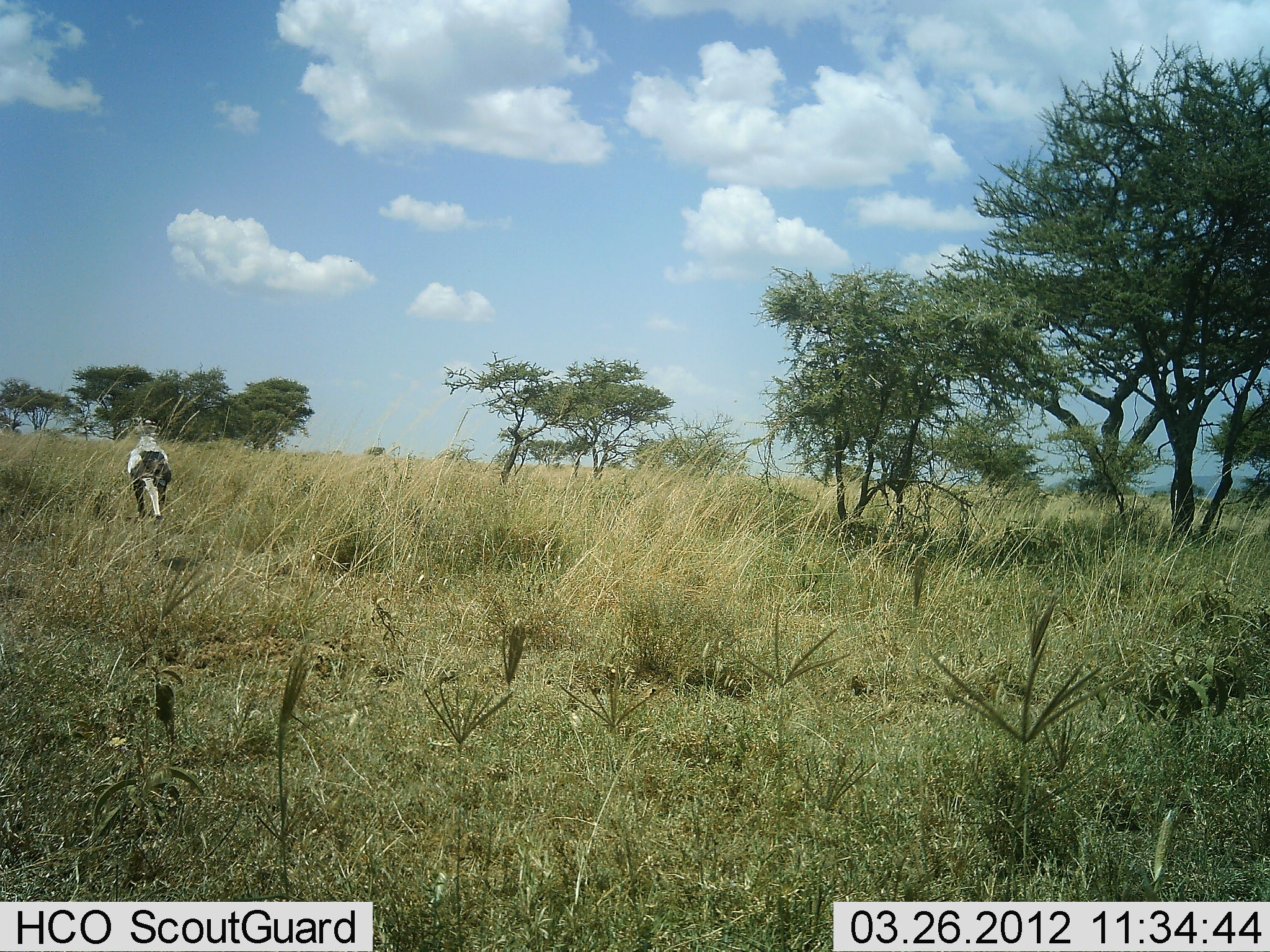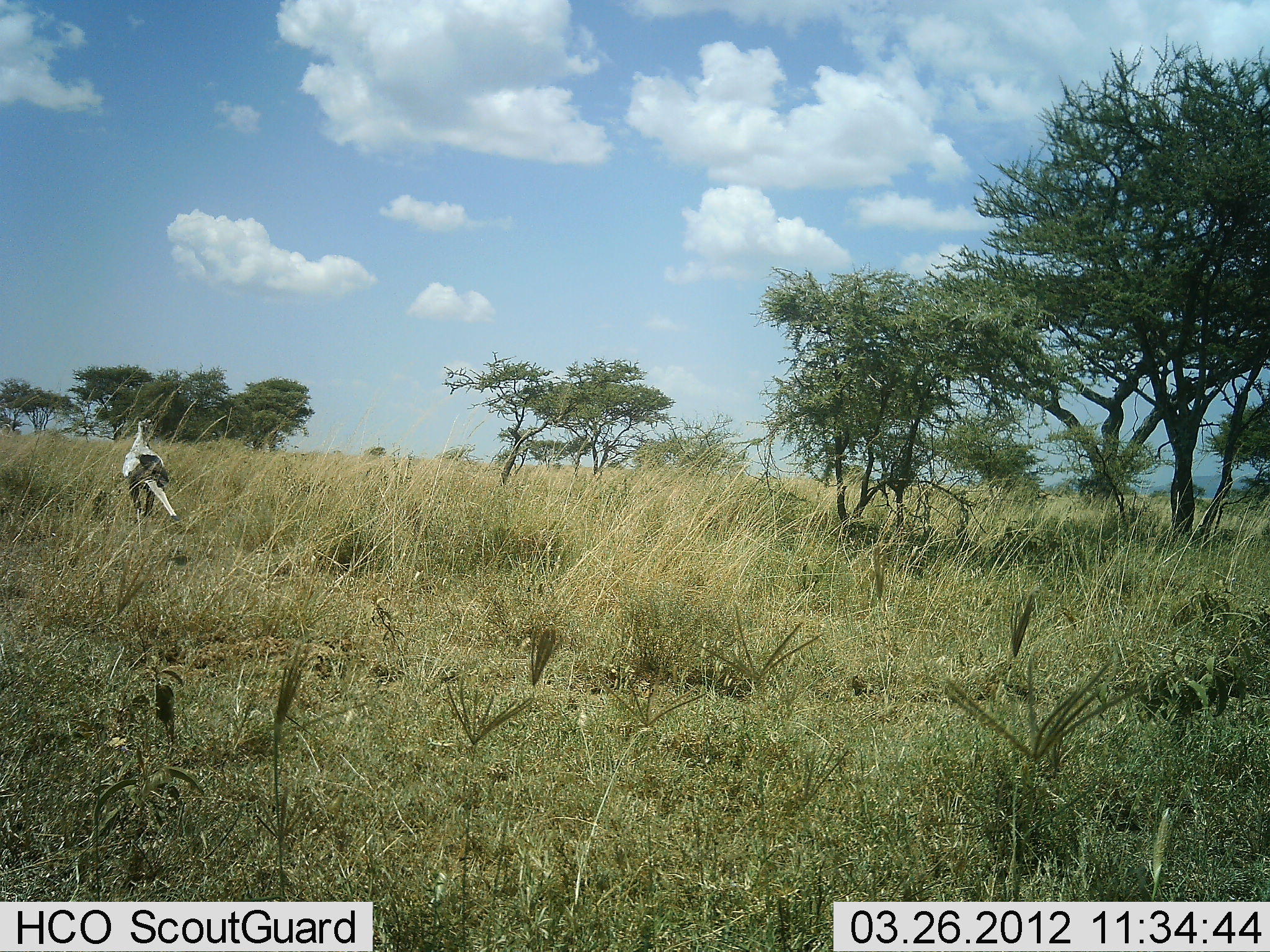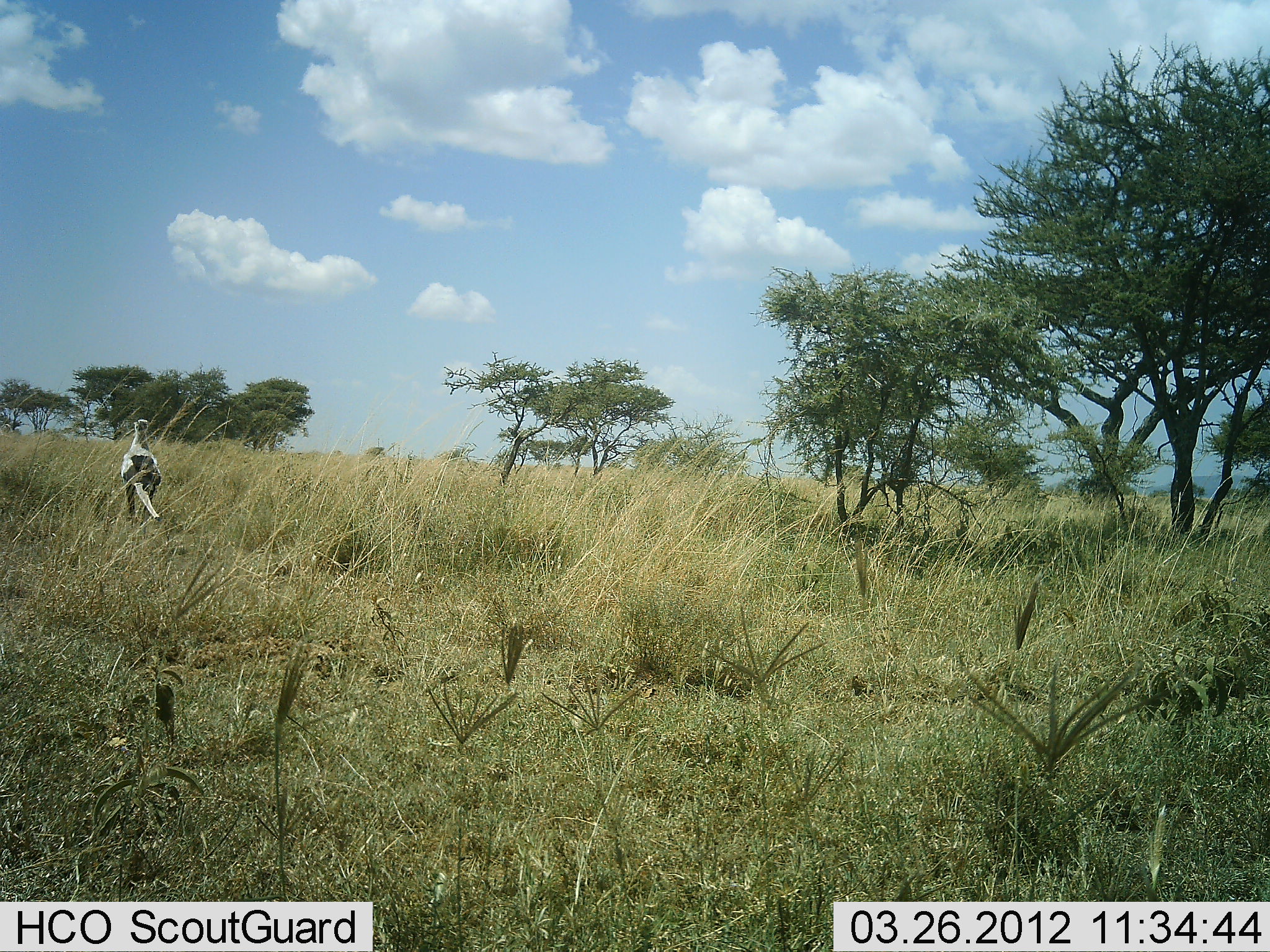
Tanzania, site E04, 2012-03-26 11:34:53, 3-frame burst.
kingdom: Animalia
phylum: Chordata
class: Aves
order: Accipitriformes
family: Sagittariidae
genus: Sagittarius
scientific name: Sagittarius serpentarius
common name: secretary bird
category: secretarybird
Secretarybird (secretary bird) (Sagittarius serpentarius), count 1. Behavior (volunteer vote fractions): standing 40%, resting 0%, moving 60%, interacting 0%. Young present (vote fraction): 0%. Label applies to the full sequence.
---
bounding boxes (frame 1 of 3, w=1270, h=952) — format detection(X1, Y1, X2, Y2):
animal: detection(127, 419, 173, 524); detection(154, 551, 207, 581)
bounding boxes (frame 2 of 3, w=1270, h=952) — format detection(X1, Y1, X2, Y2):
animal: detection(122, 418, 181, 526); detection(163, 547, 197, 579)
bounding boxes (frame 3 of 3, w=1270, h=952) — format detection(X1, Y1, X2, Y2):
animal: detection(121, 419, 163, 526)